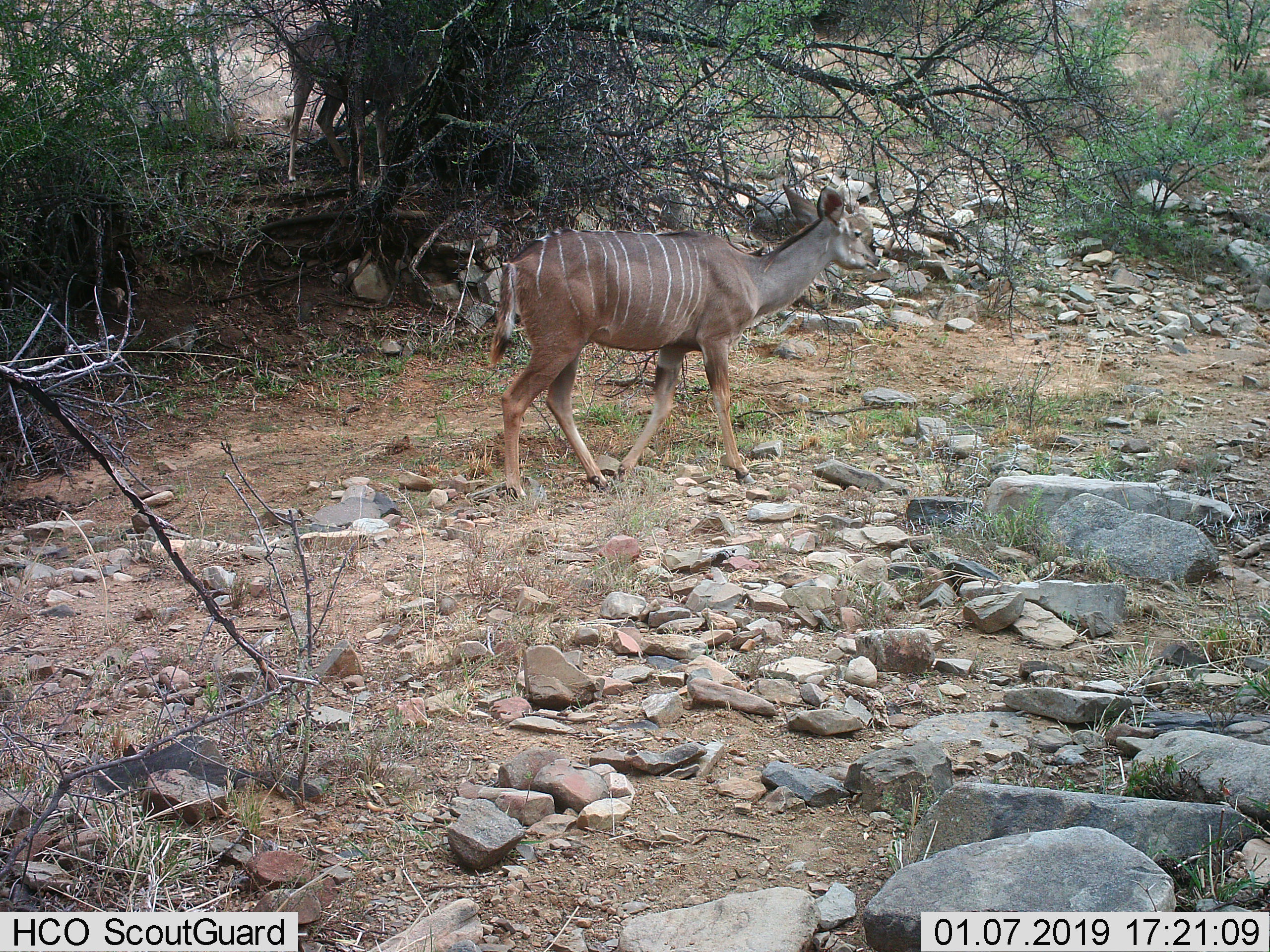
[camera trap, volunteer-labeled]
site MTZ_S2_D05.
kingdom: Animalia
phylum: Chordata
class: Mammalia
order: Artiodactyla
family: Bovidae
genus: Tragelaphus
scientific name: Tragelaphus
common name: kudu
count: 2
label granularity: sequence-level